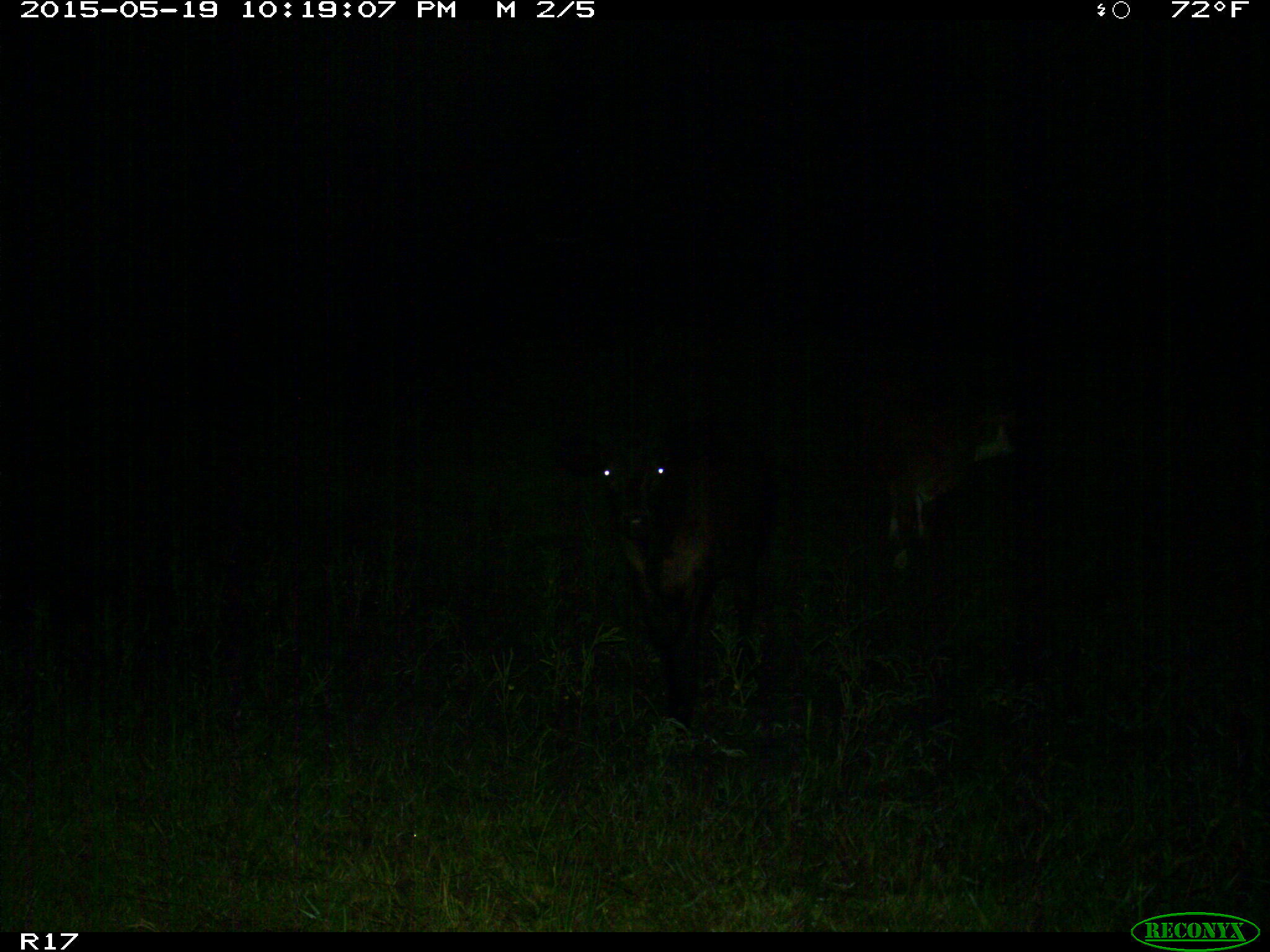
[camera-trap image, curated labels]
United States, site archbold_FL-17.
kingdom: Animalia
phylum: Chordata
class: Mammalia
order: Artiodactyla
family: Bovidae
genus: Bos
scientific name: Bos taurus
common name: domestic cow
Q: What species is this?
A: Bos taurus (domestic cow).